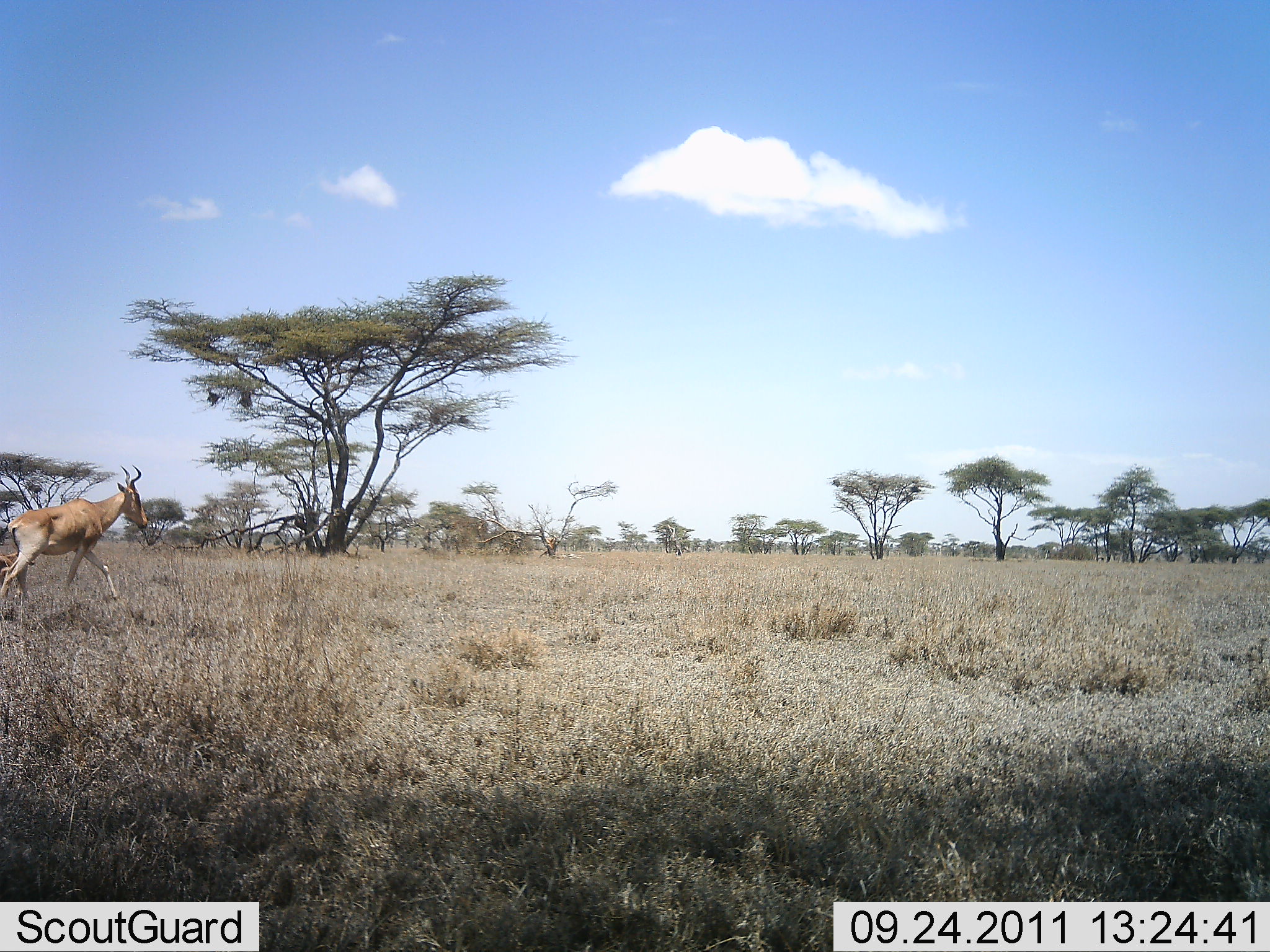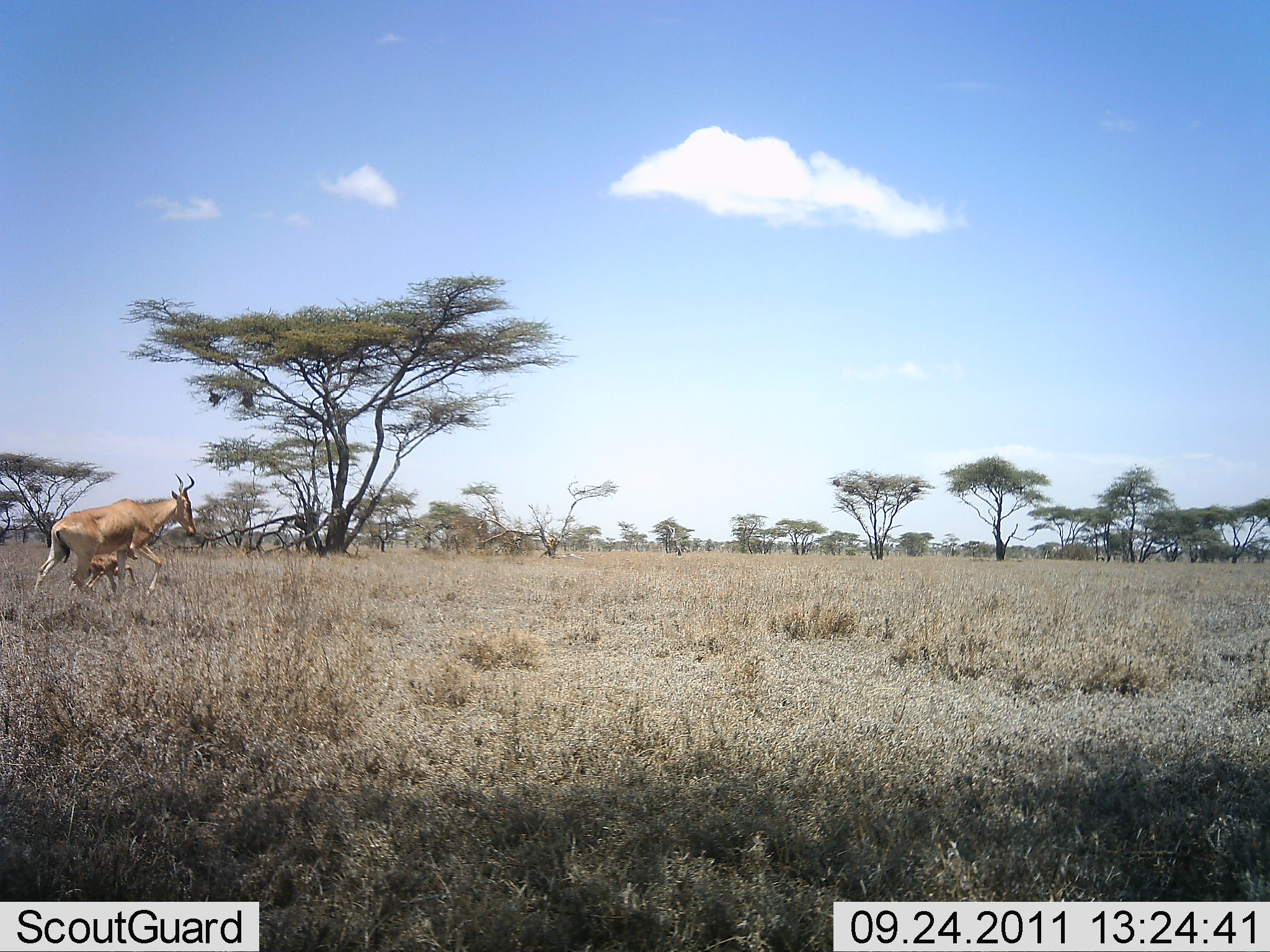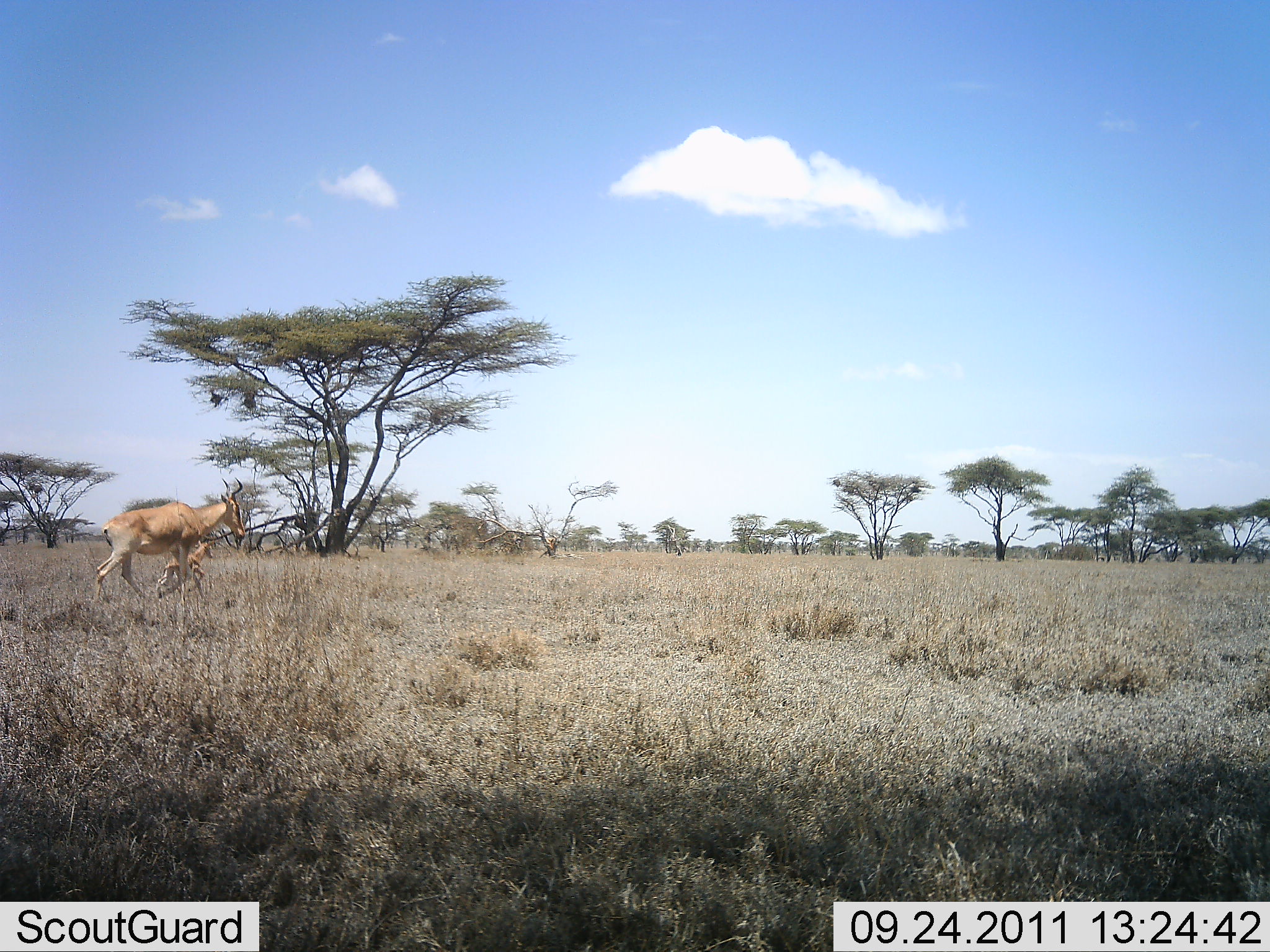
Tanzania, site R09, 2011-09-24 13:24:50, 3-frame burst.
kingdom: Animalia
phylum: Chordata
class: Mammalia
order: Artiodactyla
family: Bovidae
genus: Alcelaphus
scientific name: Alcelaphus buselaphus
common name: hartebeest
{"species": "hartebeest (Alcelaphus buselaphus)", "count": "1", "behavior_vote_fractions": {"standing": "10%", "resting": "0%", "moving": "100%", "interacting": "0%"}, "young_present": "10%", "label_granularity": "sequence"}